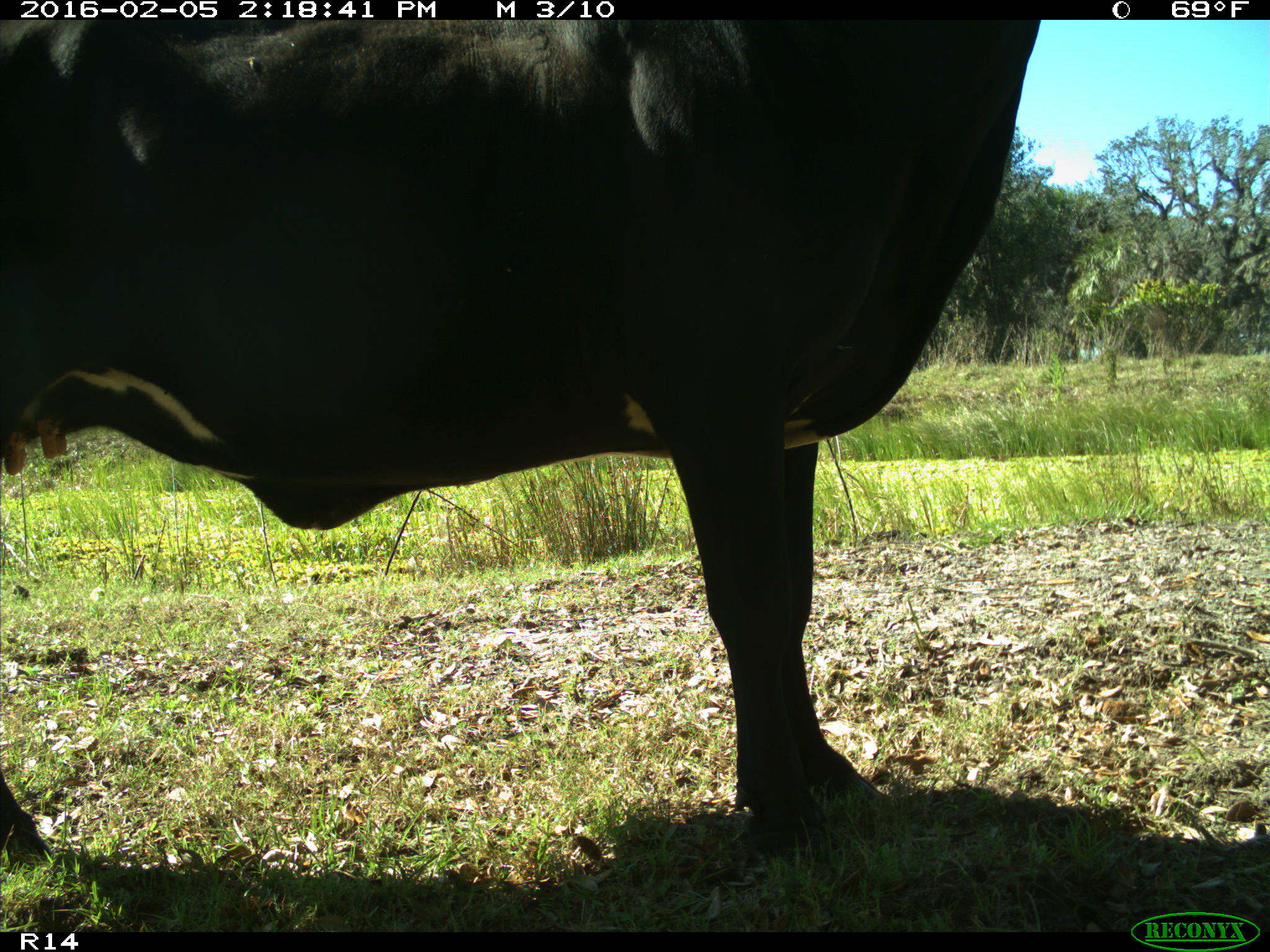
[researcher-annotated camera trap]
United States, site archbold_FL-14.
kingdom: Animalia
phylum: Chordata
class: Mammalia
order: Artiodactyla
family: Bovidae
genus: Bos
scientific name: Bos taurus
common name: domestic cow